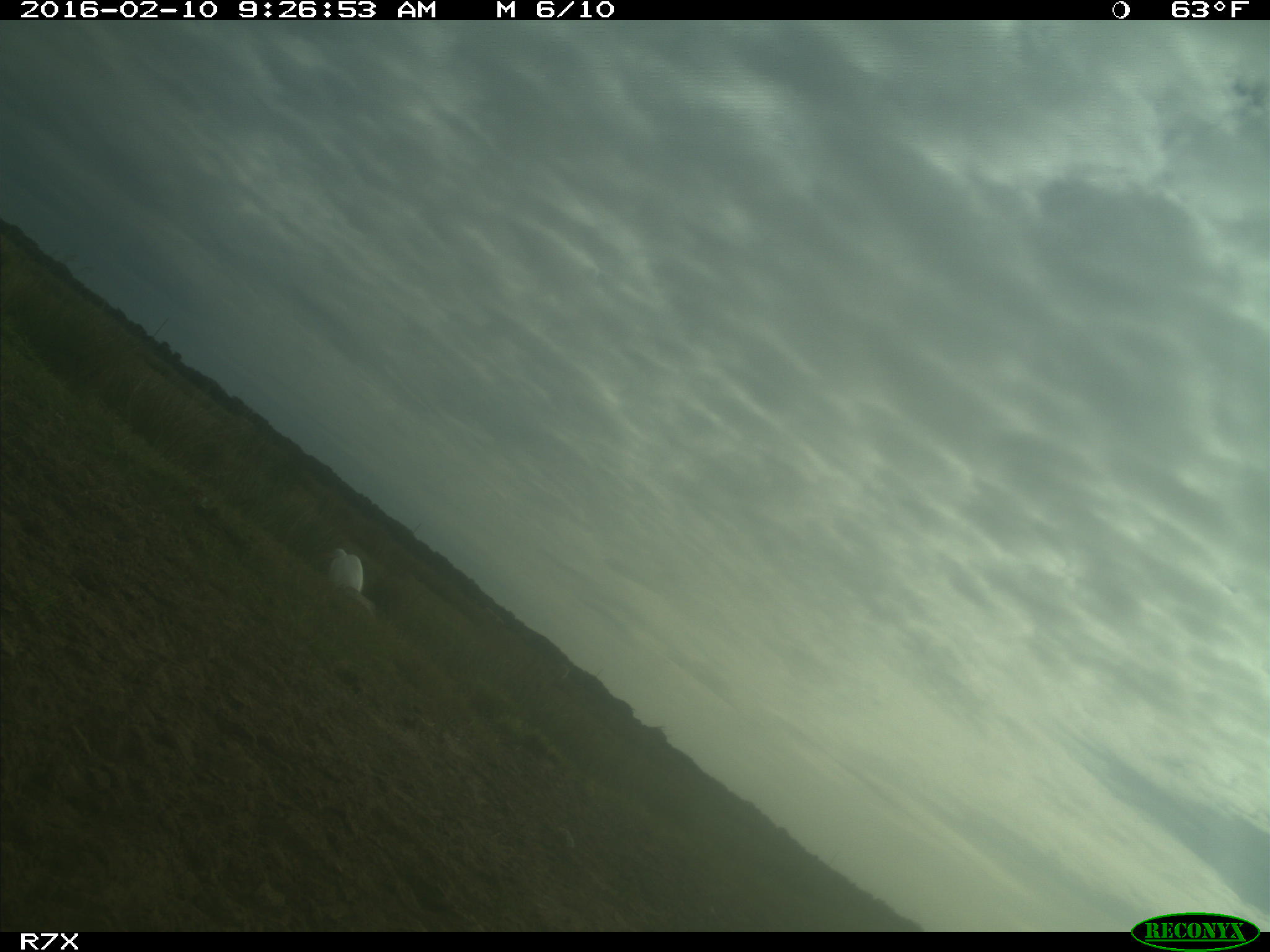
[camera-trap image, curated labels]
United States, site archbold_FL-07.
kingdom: Animalia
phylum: Chordata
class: Aves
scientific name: Aves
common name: birds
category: unidentified bird